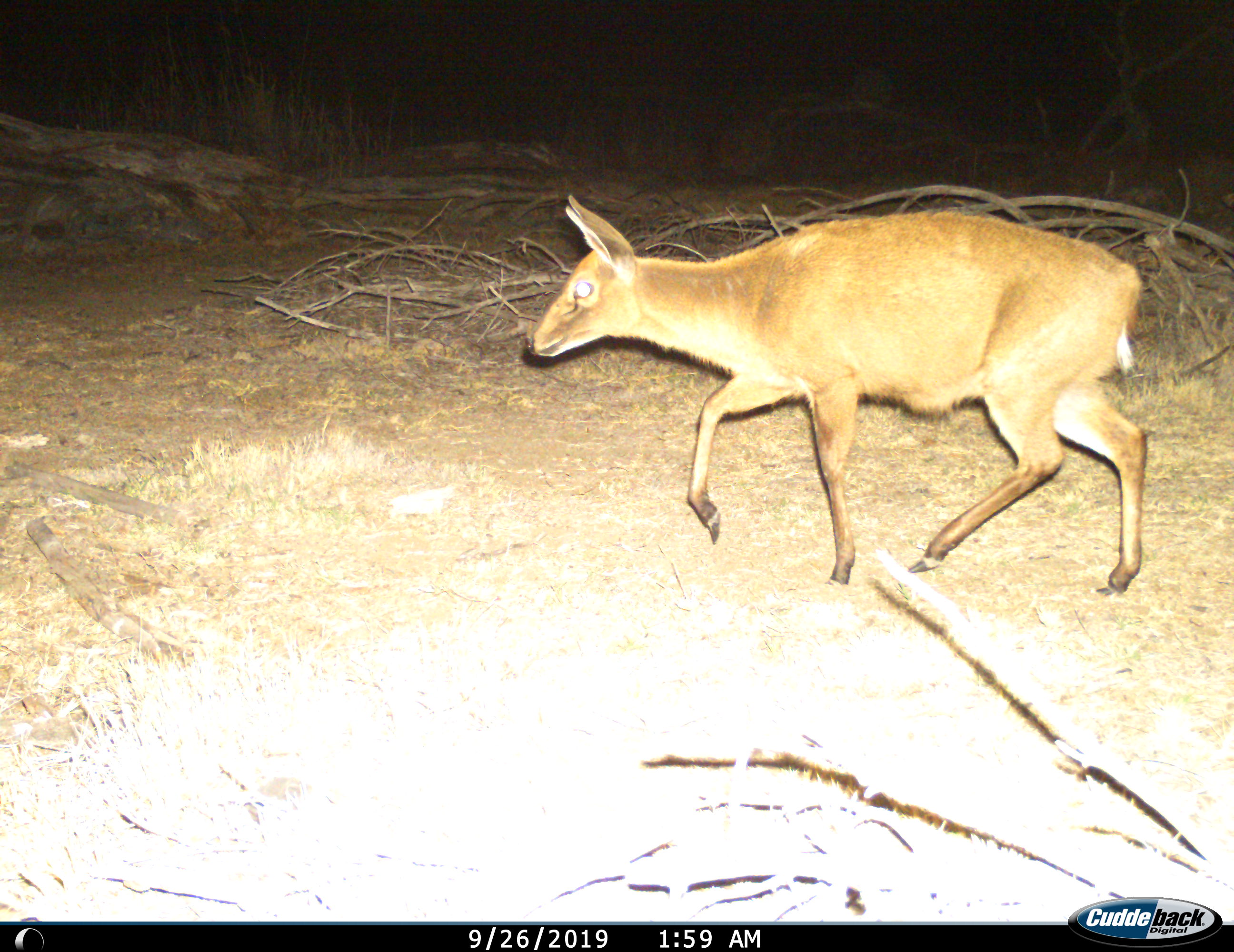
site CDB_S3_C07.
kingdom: Animalia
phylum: Chordata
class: Mammalia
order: Artiodactyla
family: Bovidae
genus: Sylvicapra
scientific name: Sylvicapra grimmia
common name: common duiker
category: duikercommongrey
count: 1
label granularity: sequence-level